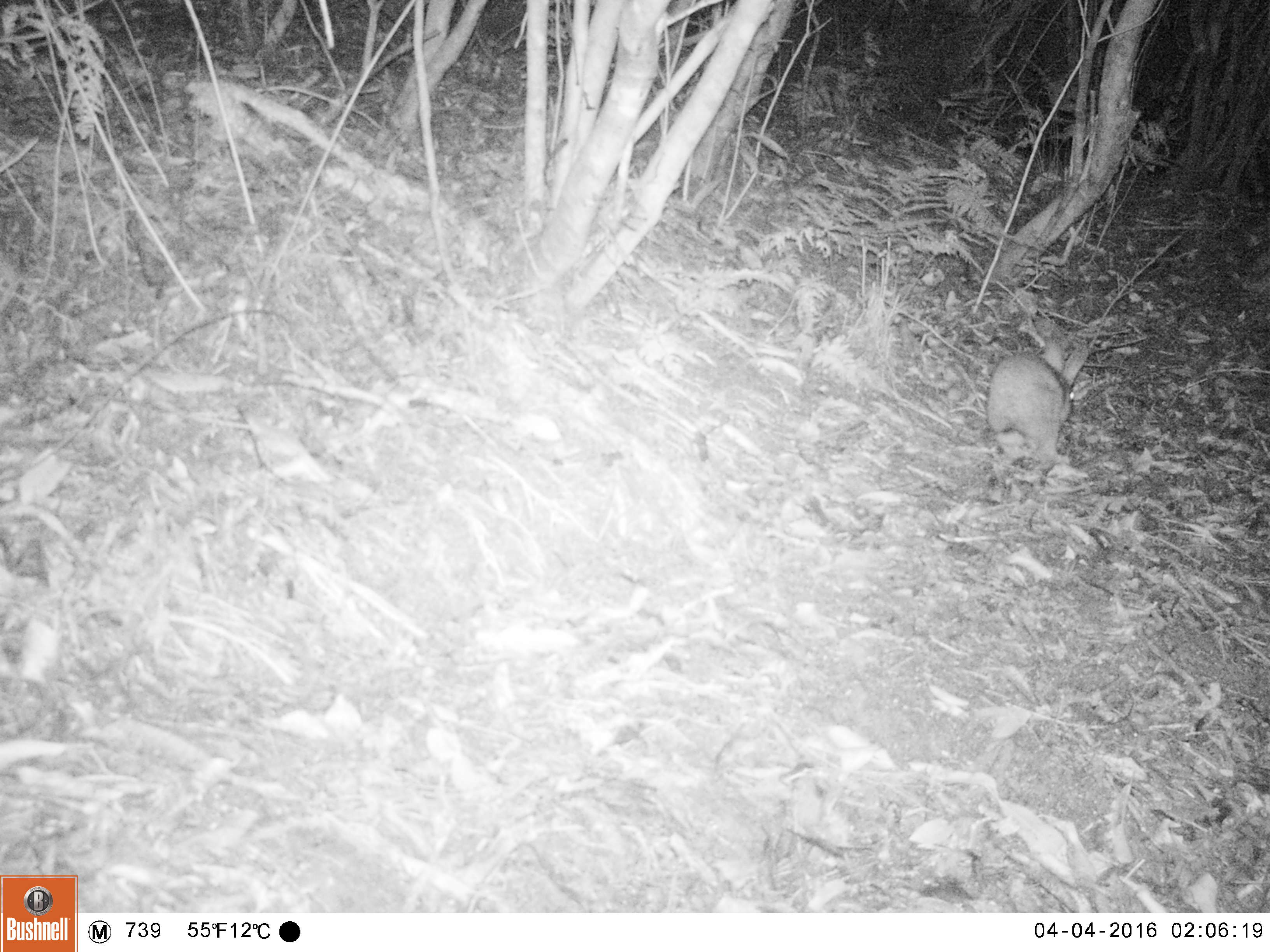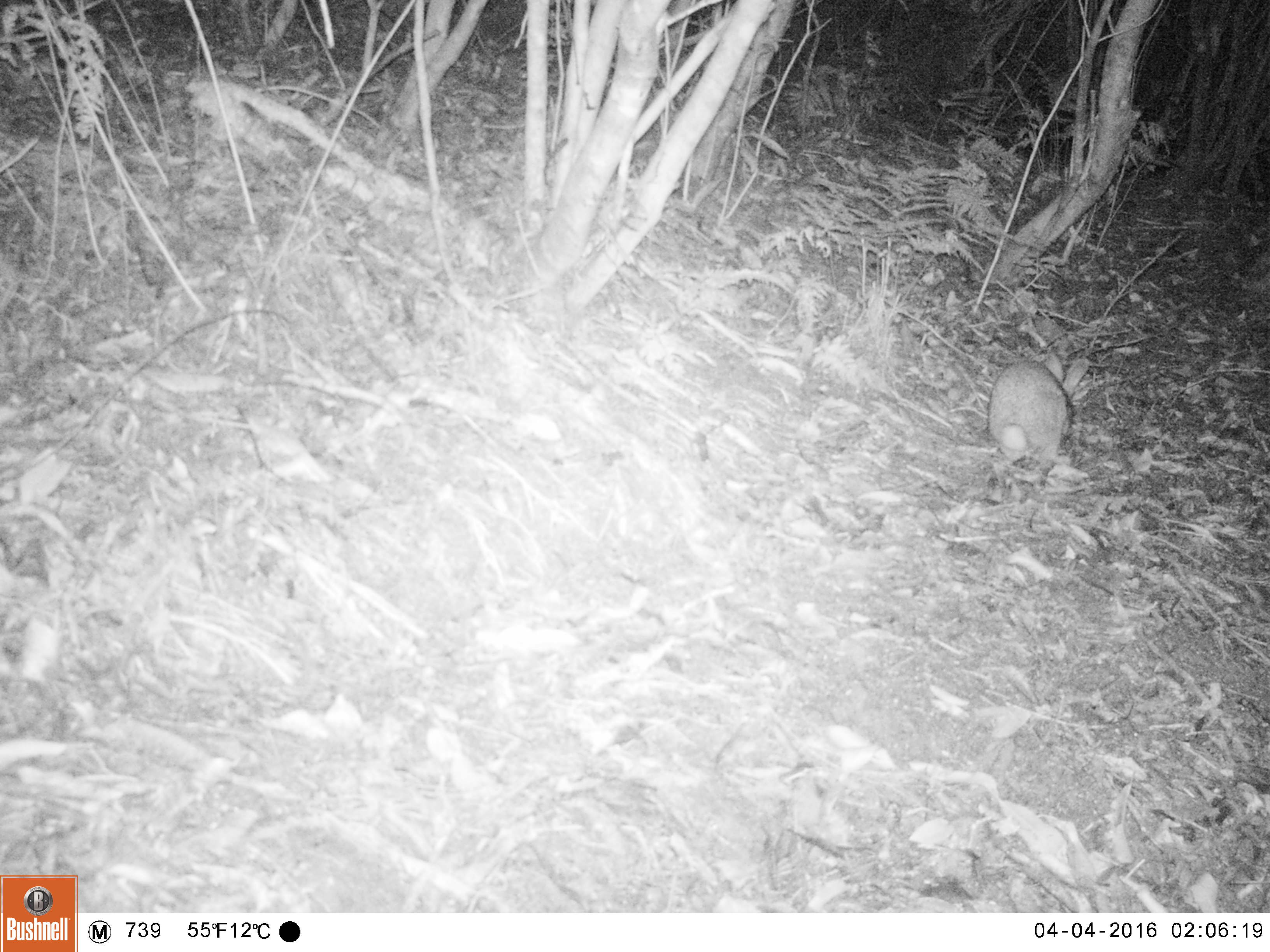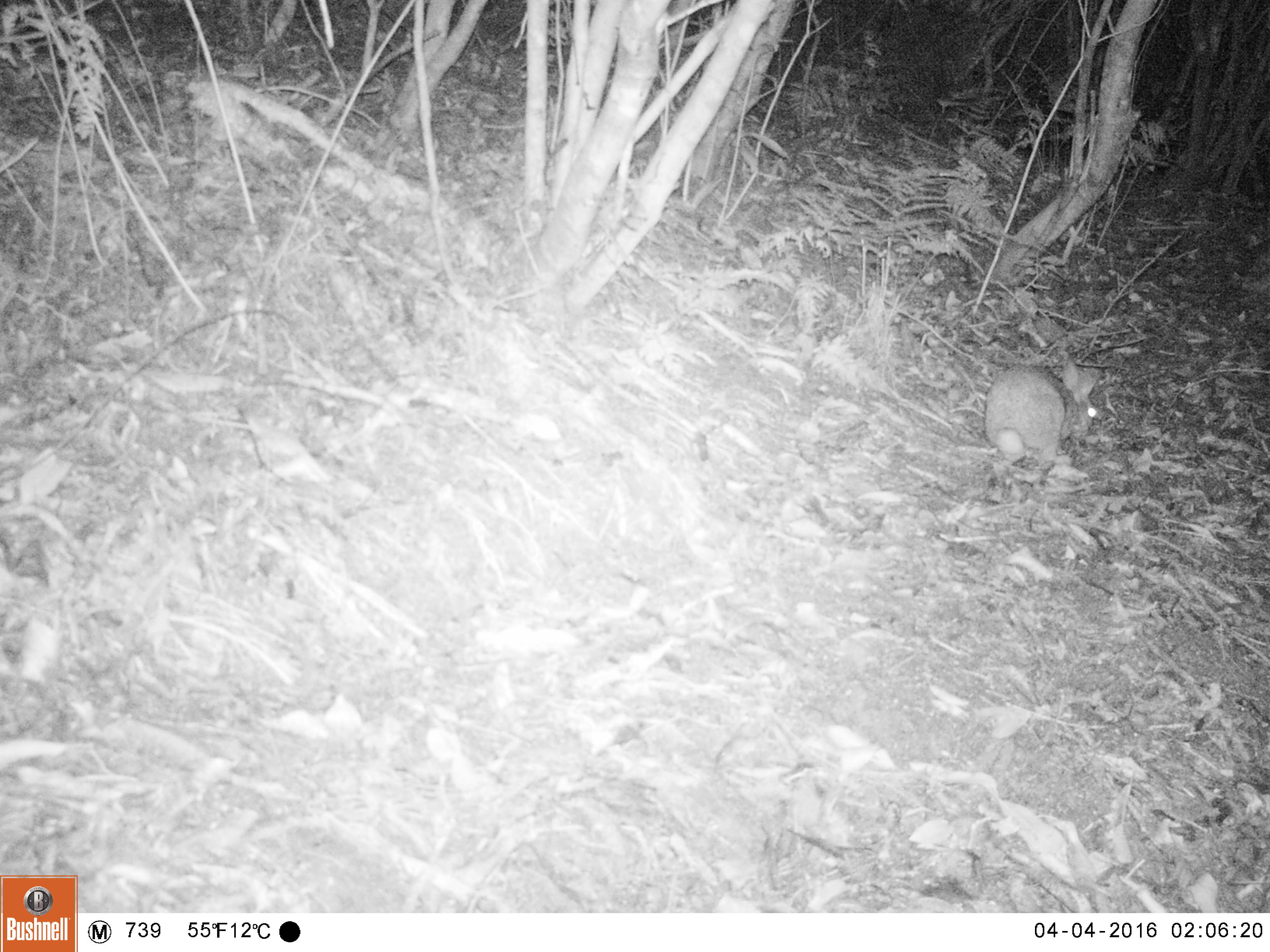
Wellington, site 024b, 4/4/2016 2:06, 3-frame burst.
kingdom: Animalia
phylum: Chordata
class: Mammalia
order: Lagomorpha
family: Leporidae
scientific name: Leporidae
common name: rabbit